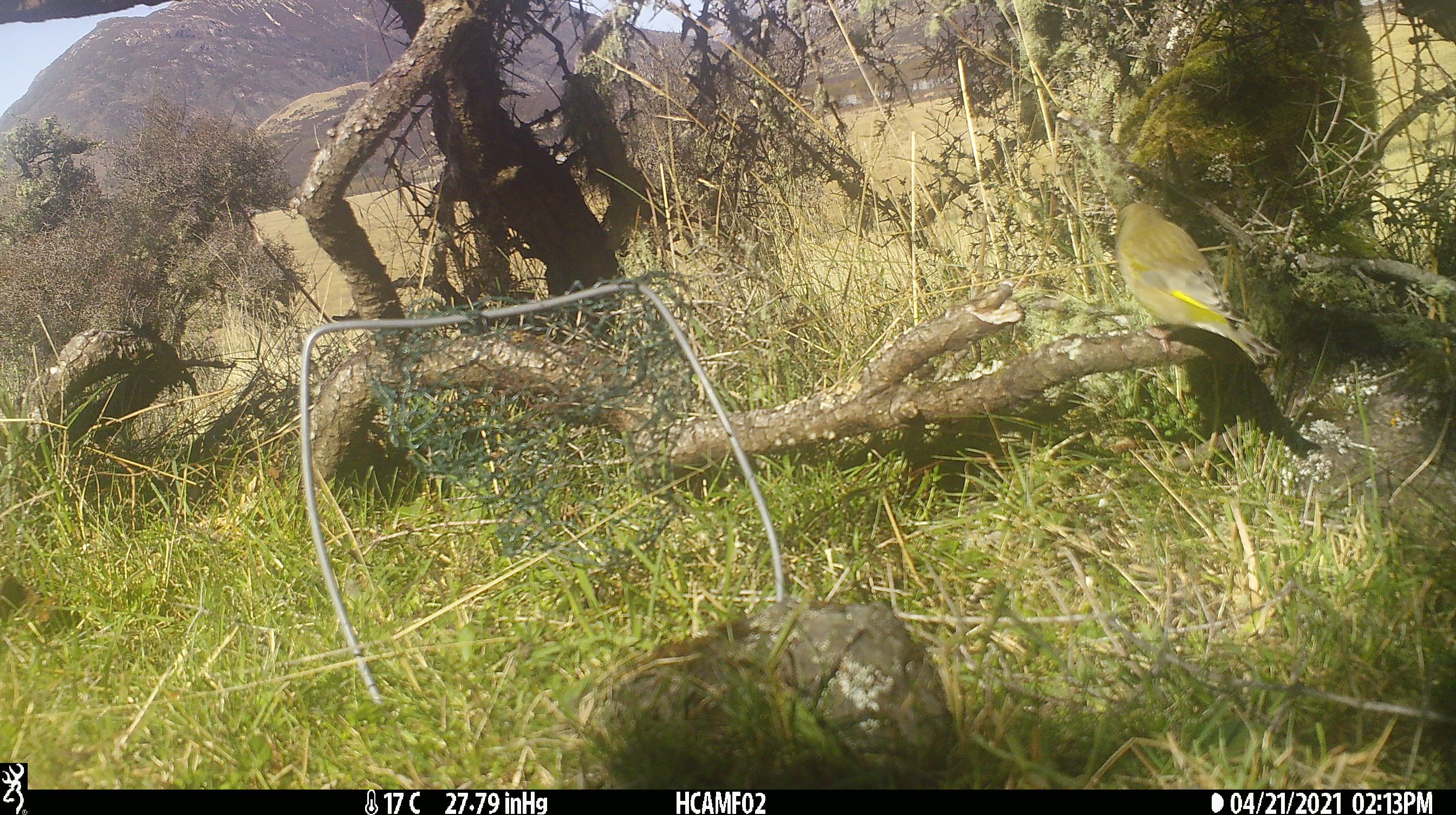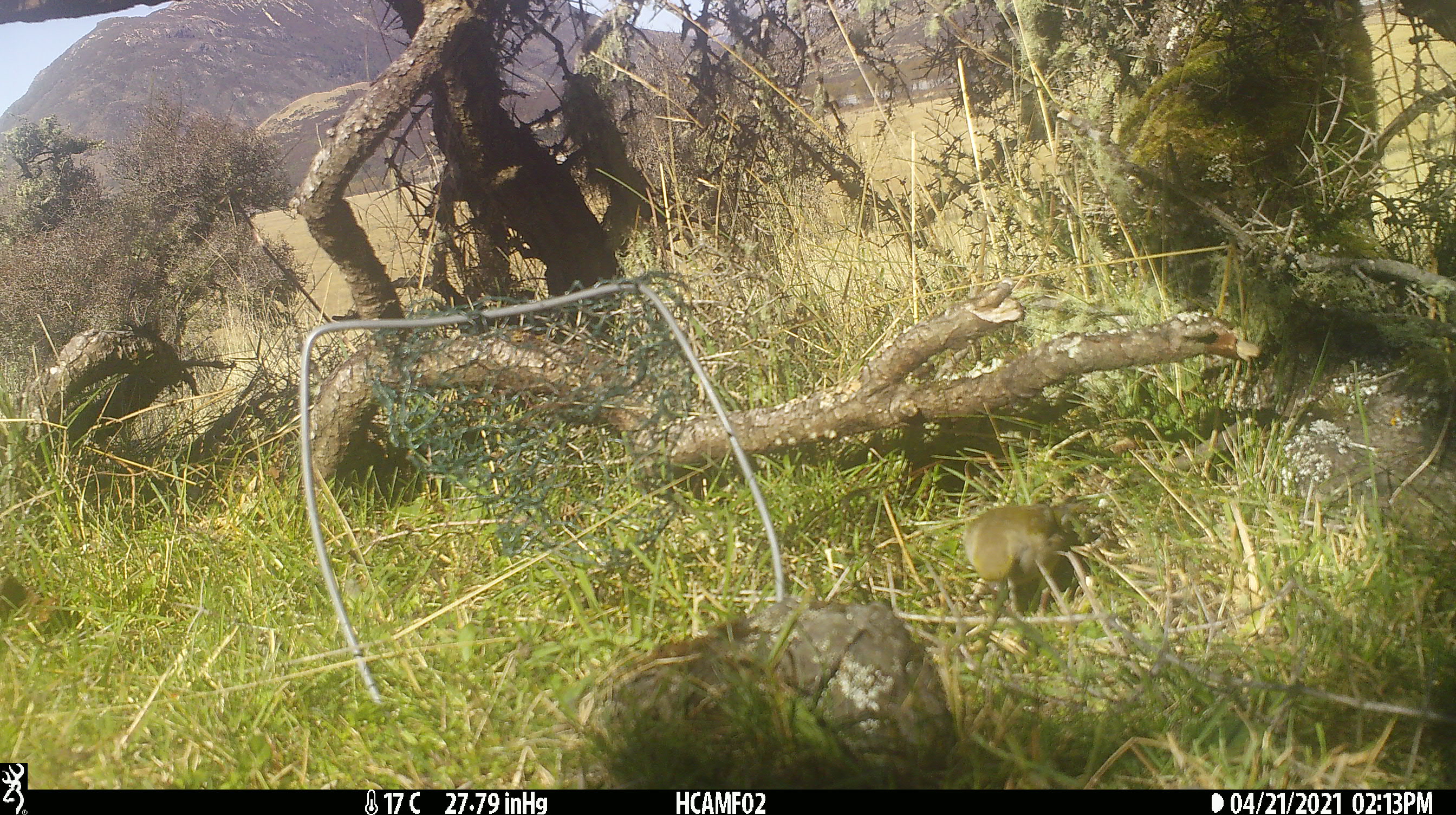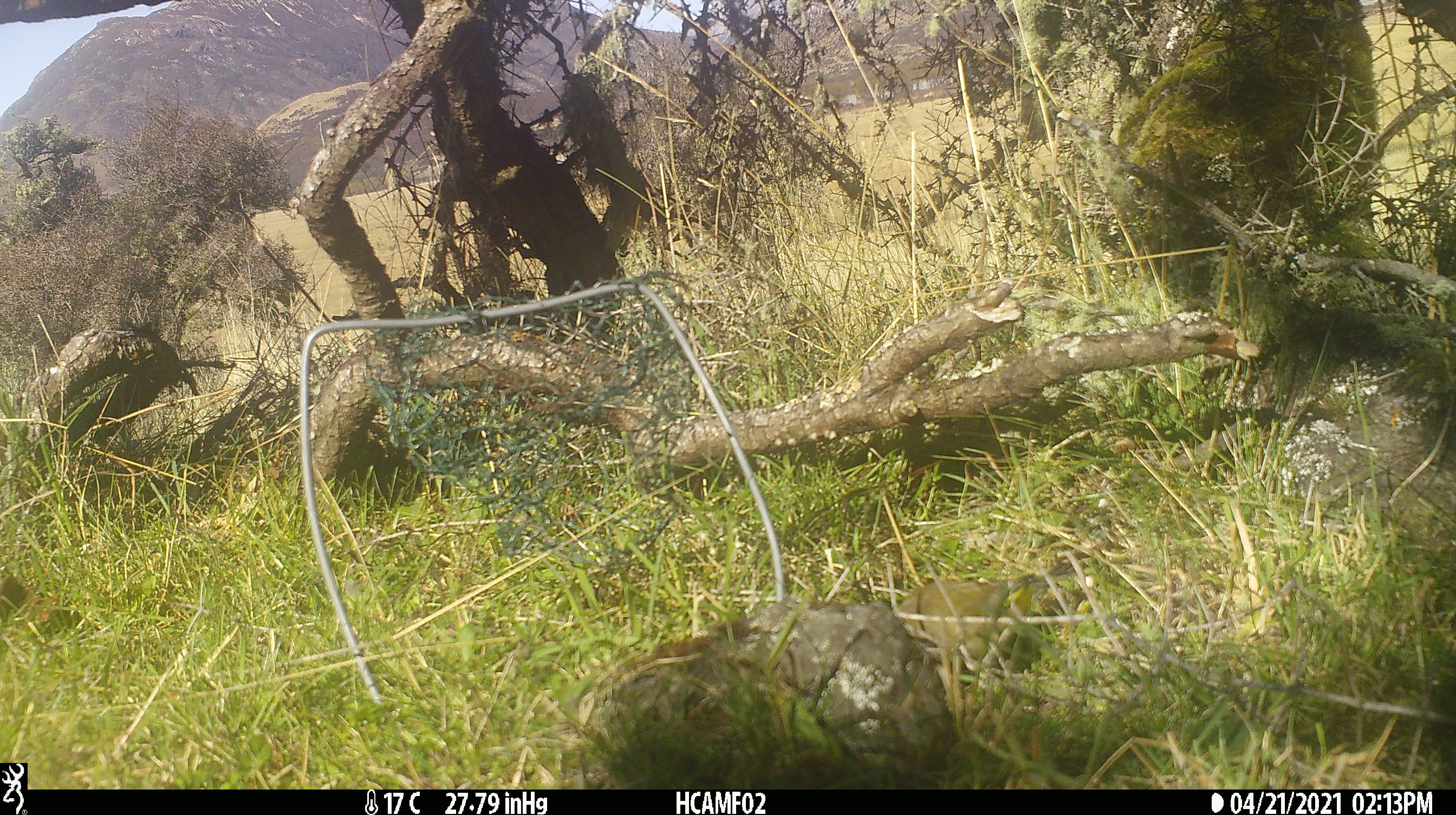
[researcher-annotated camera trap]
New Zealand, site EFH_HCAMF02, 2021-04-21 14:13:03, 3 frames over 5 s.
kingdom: Animalia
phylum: Chordata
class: Aves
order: Passeriformes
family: Fringillidae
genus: Chloris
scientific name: Chloris chloris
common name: greenfinch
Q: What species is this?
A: Greenfinch (Chloris chloris).